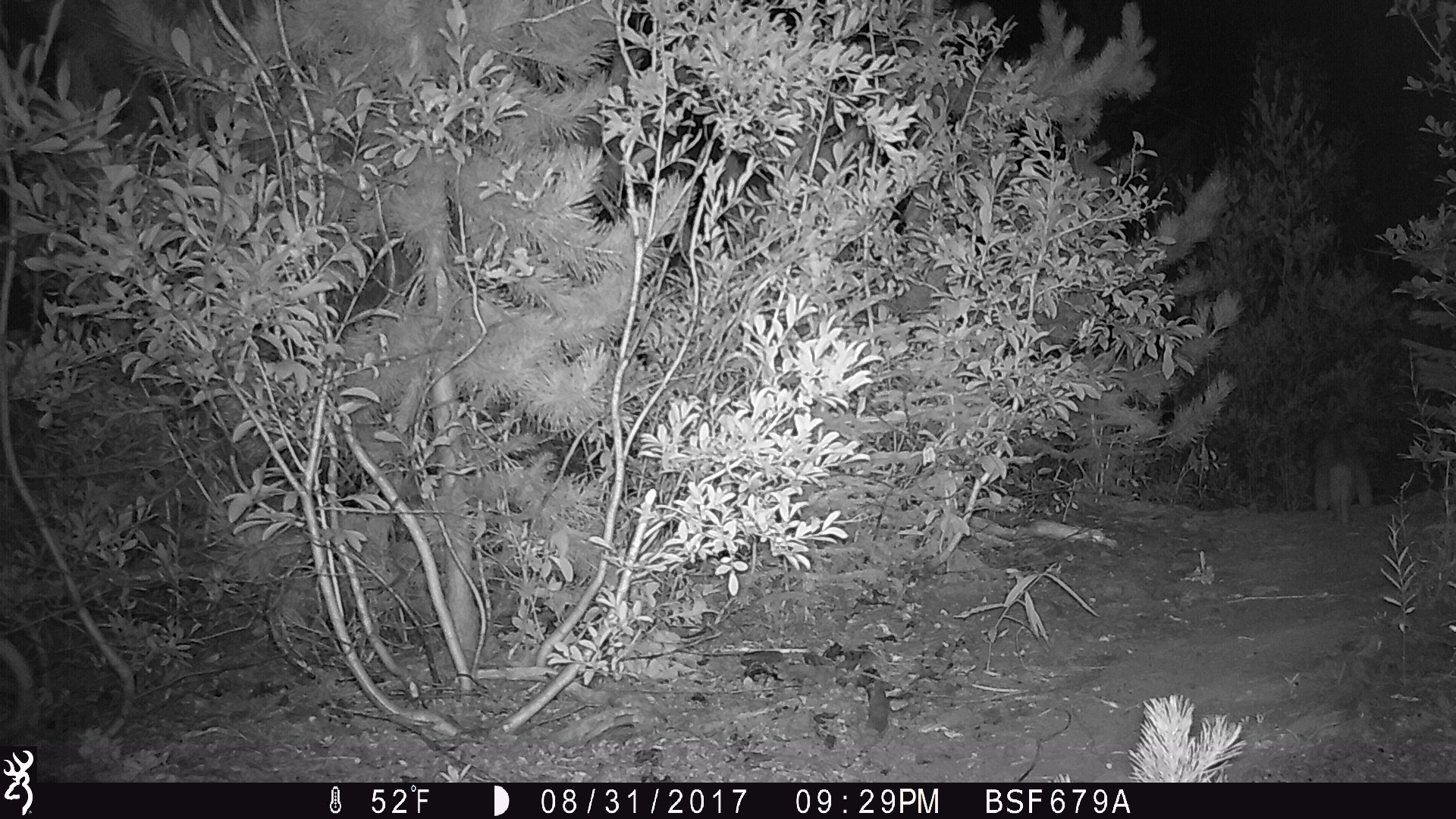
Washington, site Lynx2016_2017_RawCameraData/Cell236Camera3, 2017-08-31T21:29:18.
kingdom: Animalia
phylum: Chordata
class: Mammalia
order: Lagomorpha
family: Leporidae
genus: Lepus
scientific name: Lepus americanus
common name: snowshoe hare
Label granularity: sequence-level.